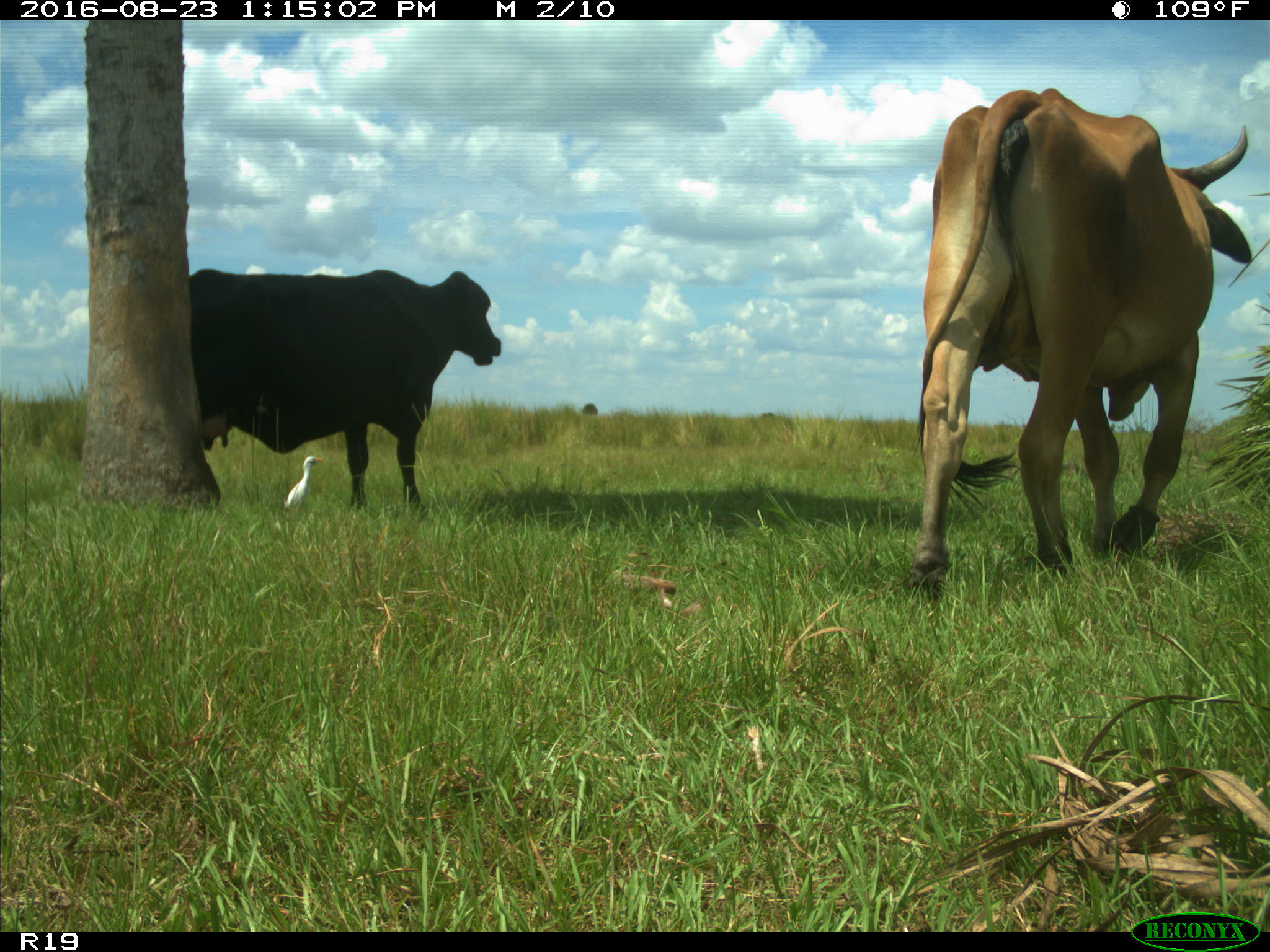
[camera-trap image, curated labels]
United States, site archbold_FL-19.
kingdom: Animalia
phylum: Chordata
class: Mammalia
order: Artiodactyla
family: Bovidae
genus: Bos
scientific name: Bos taurus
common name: domestic cow